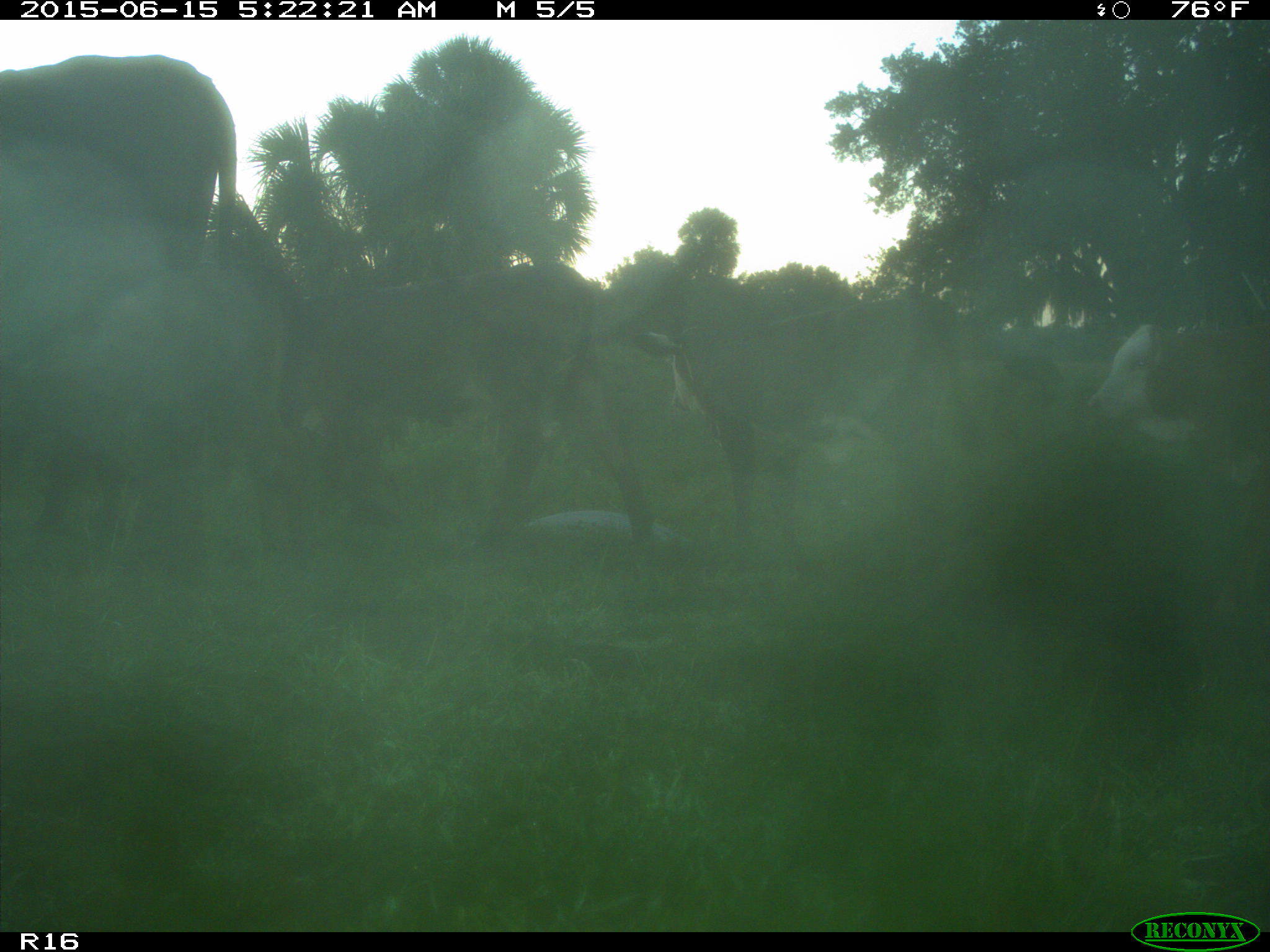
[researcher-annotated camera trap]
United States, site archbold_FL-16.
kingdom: Animalia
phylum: Chordata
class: Mammalia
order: Artiodactyla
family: Bovidae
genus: Bos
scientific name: Bos taurus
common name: domestic cow